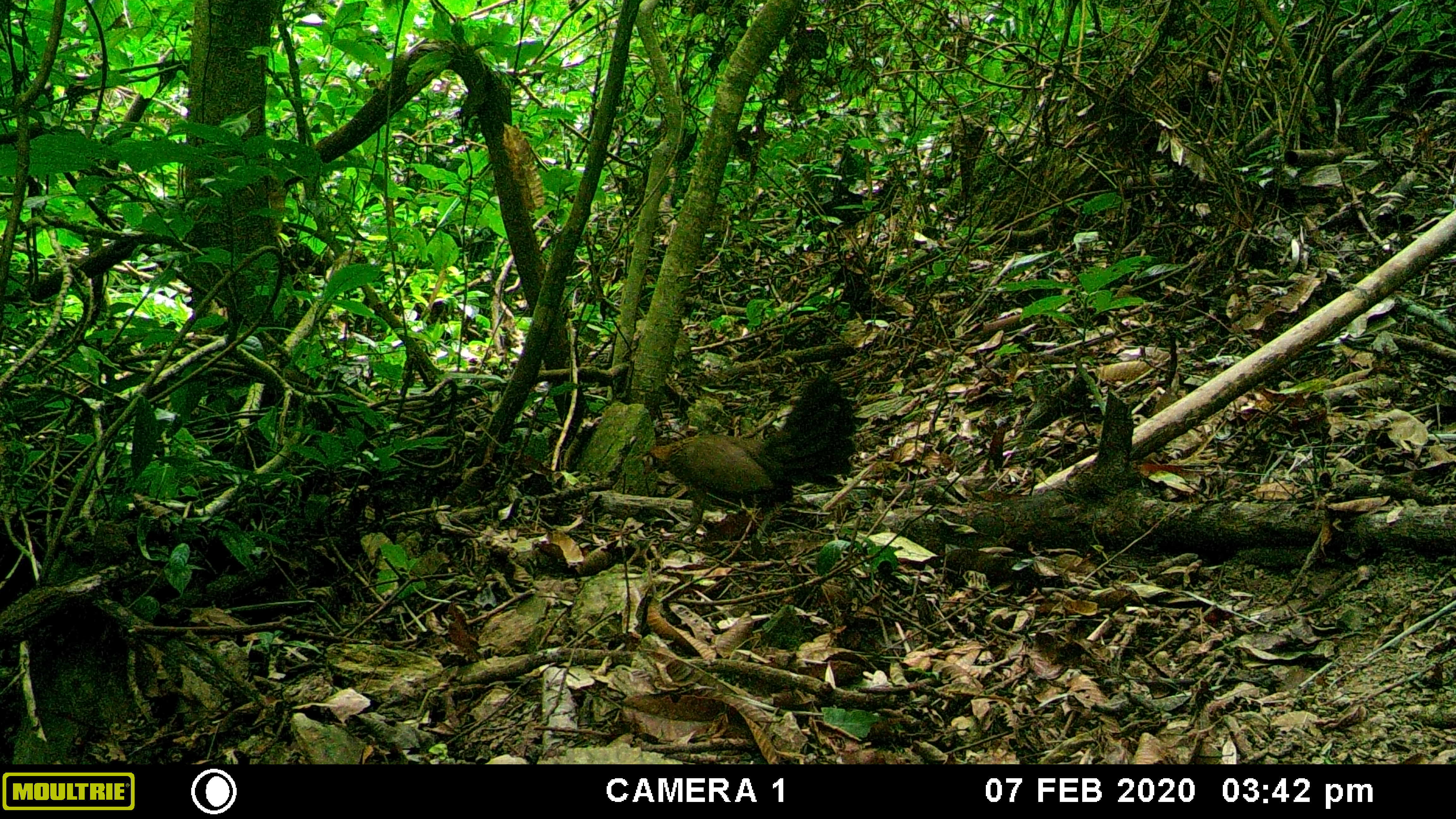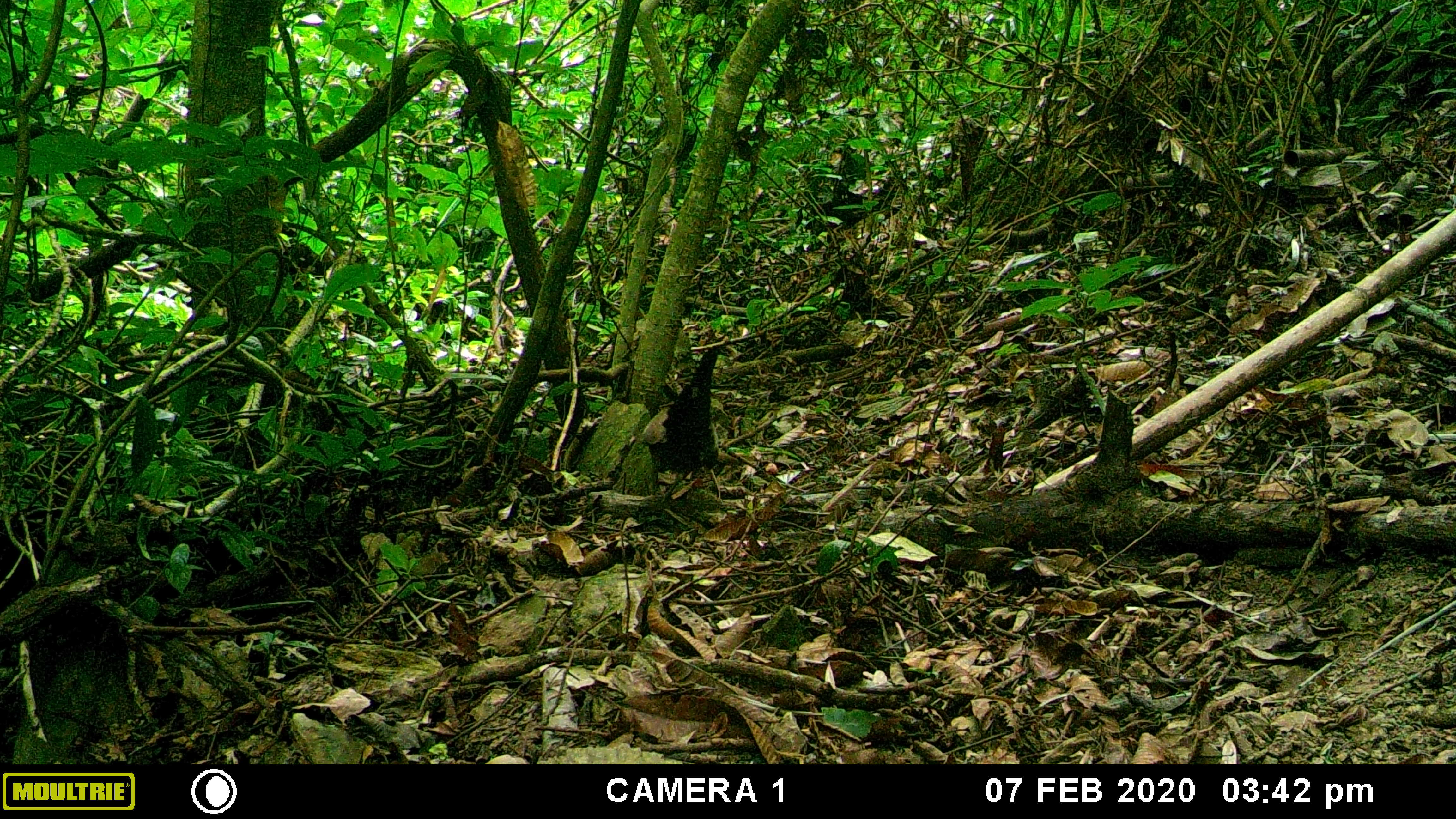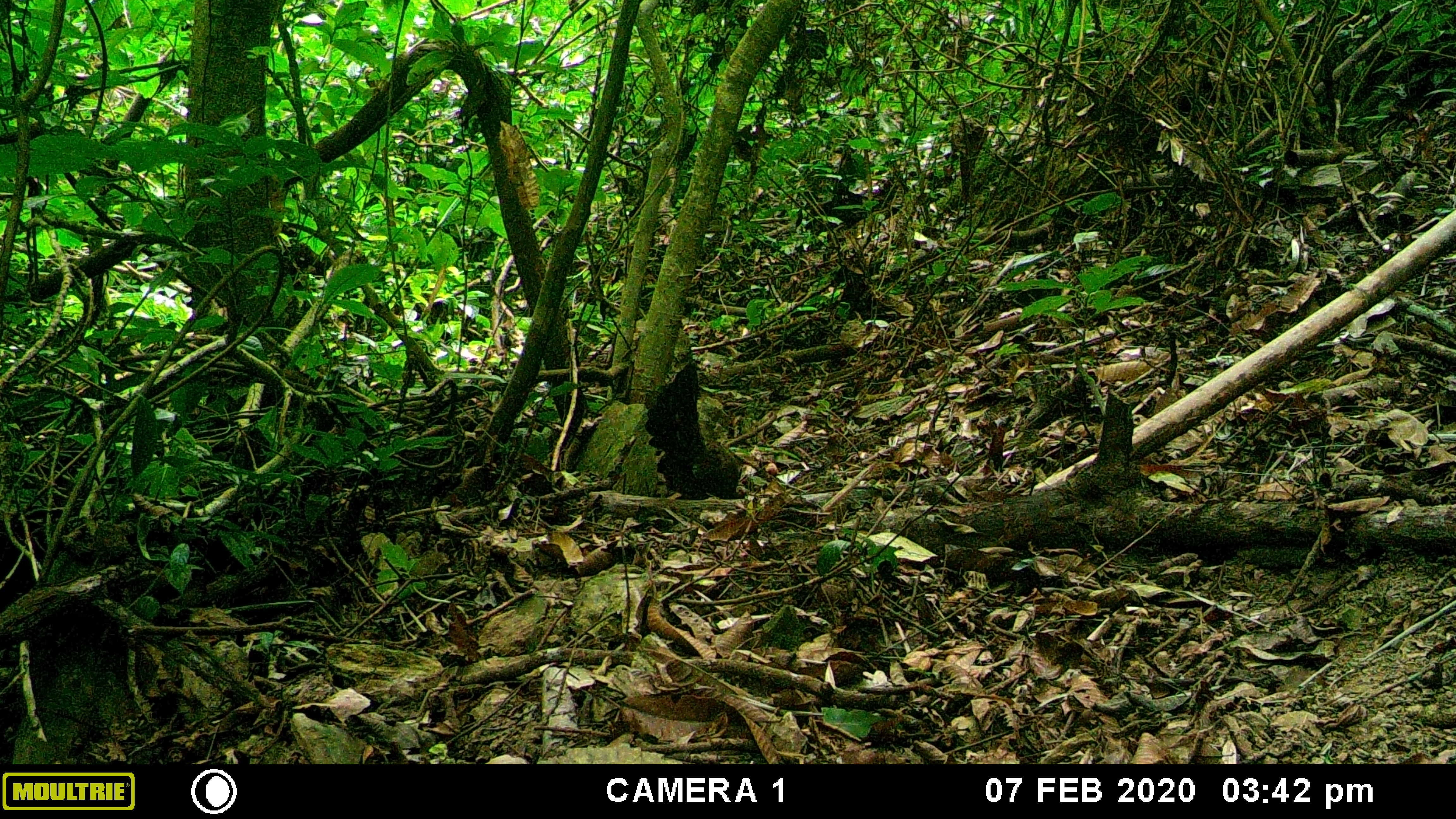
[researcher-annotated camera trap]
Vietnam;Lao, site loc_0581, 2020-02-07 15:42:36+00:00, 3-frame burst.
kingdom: Animalia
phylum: Chordata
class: Aves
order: Galliformes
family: Phasianidae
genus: Gallus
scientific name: Gallus gallus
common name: red junglefowl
Red junglefowl (Gallus gallus). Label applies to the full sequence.